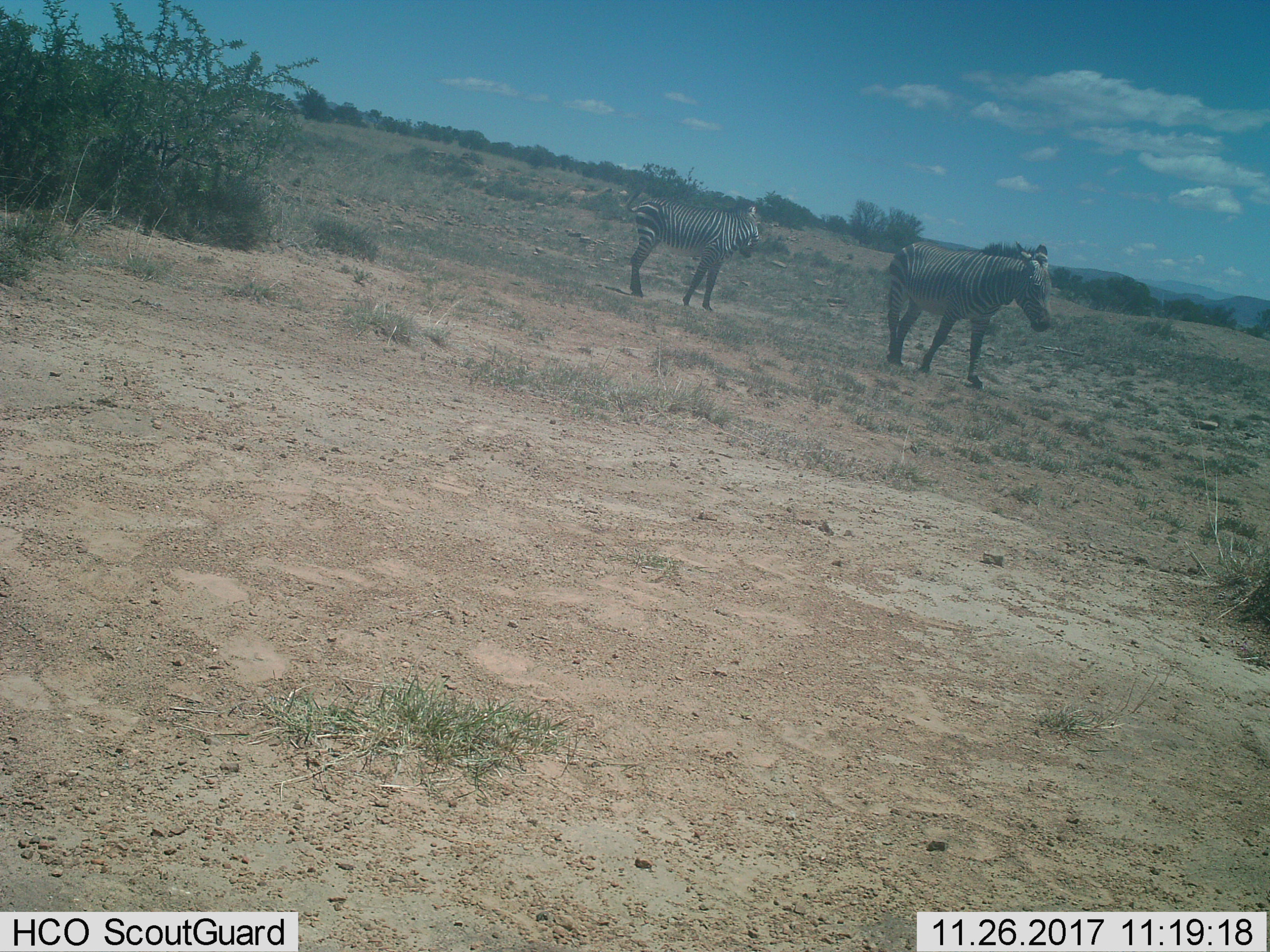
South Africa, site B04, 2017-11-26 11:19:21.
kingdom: Animalia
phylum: Chordata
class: Mammalia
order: Perissodactyla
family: Equidae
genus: Equus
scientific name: Equus zebra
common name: mountain zebra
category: zebramountain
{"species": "zebramountain (mountain zebra) (Equus zebra)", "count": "2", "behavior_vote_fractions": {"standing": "33%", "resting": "0%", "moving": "89%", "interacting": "0%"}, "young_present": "33%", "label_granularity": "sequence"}